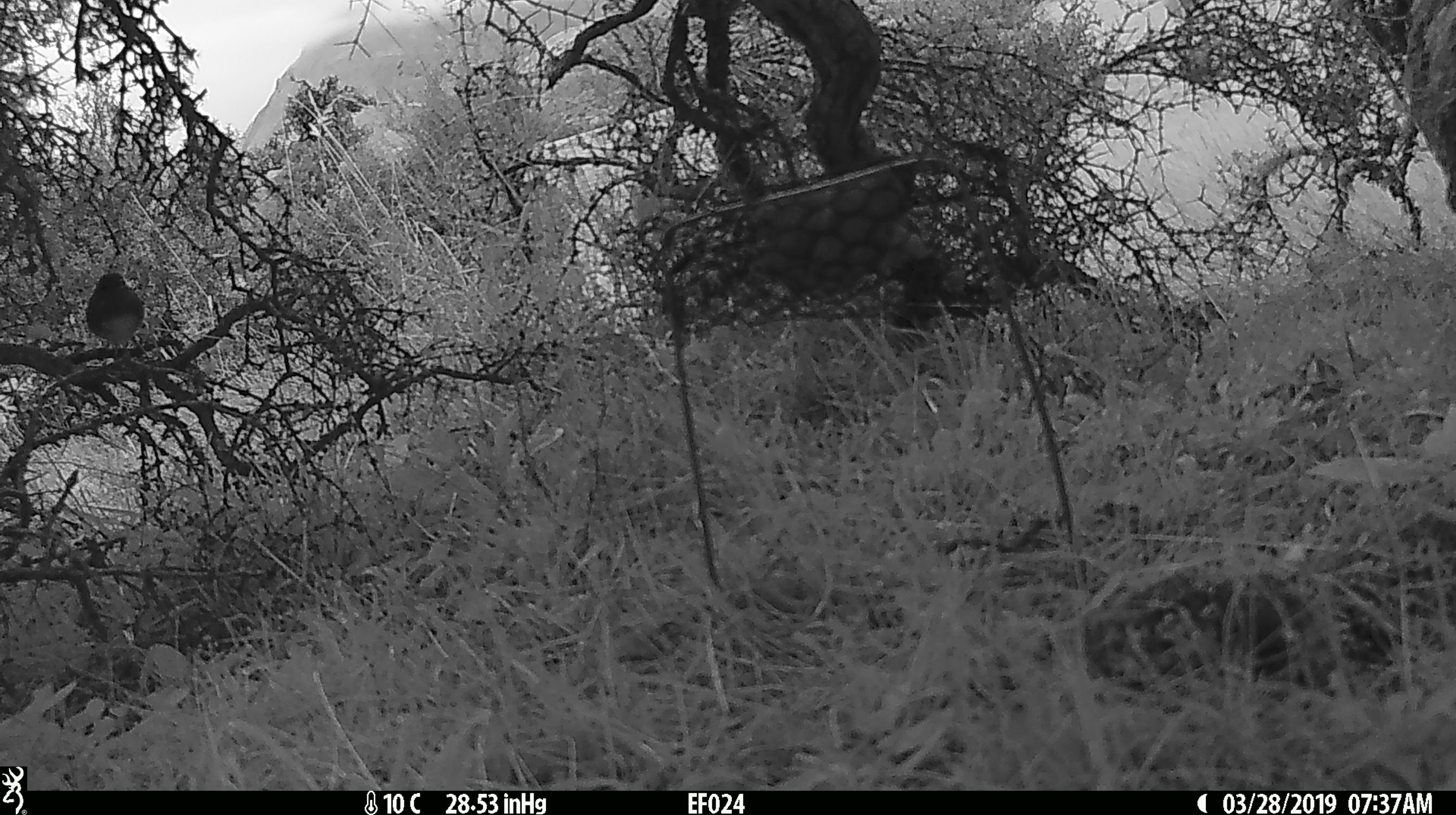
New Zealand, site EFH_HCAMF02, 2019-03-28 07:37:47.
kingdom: Animalia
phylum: Chordata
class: Aves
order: Passeriformes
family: Petroicidae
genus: Petroica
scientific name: Petroica australis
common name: new zealand robin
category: robin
Robin (new zealand robin) (Petroica australis).